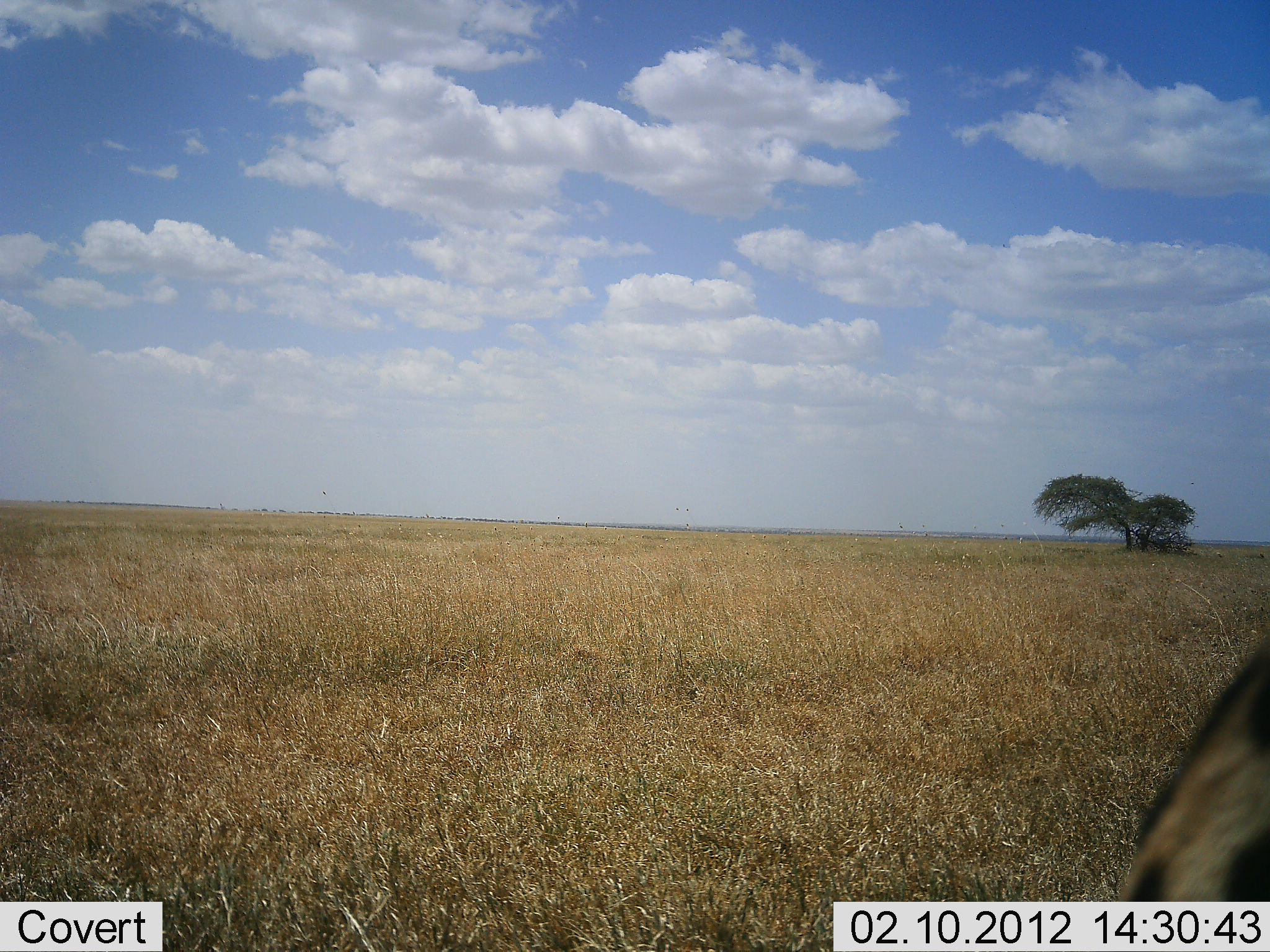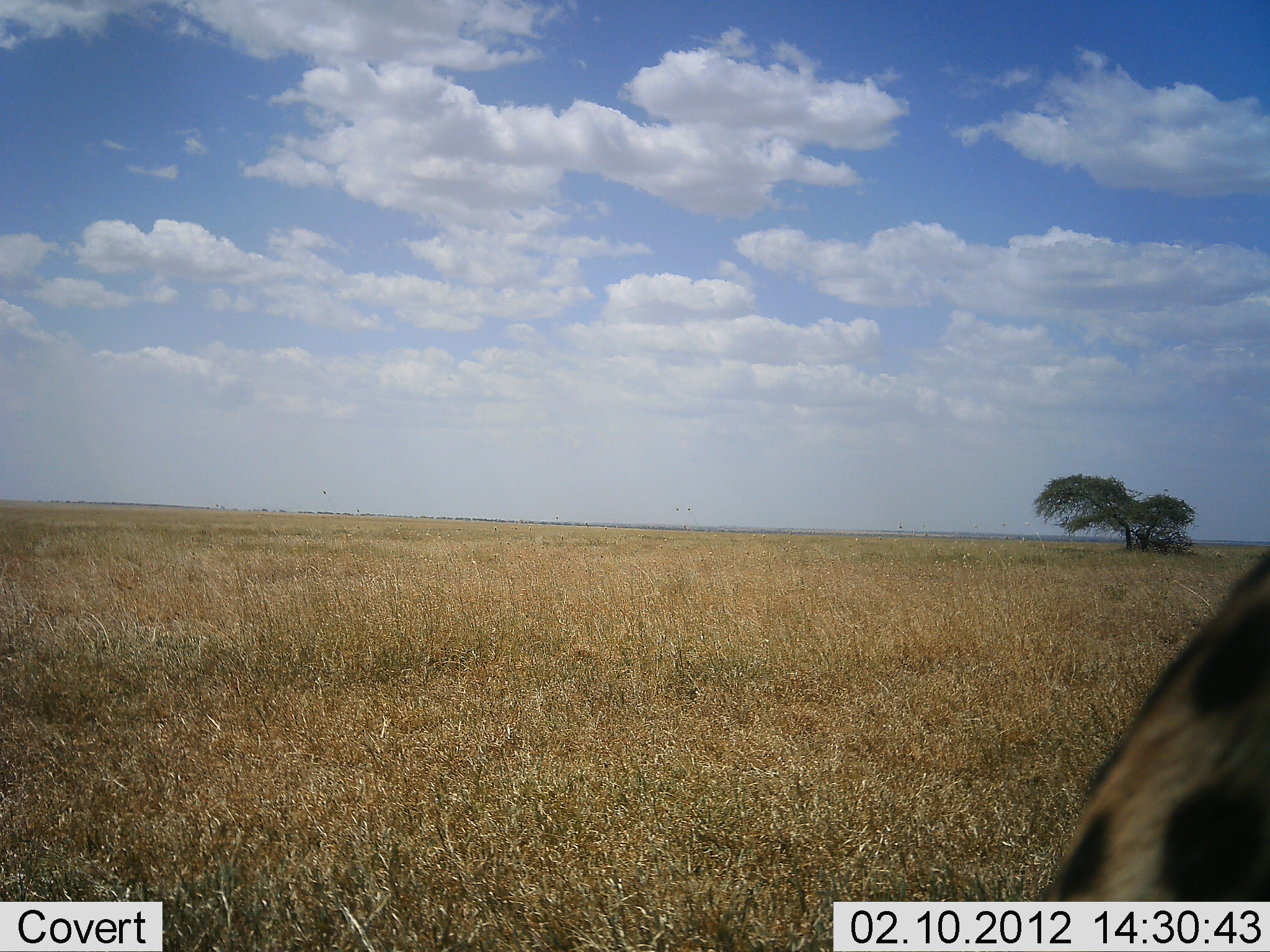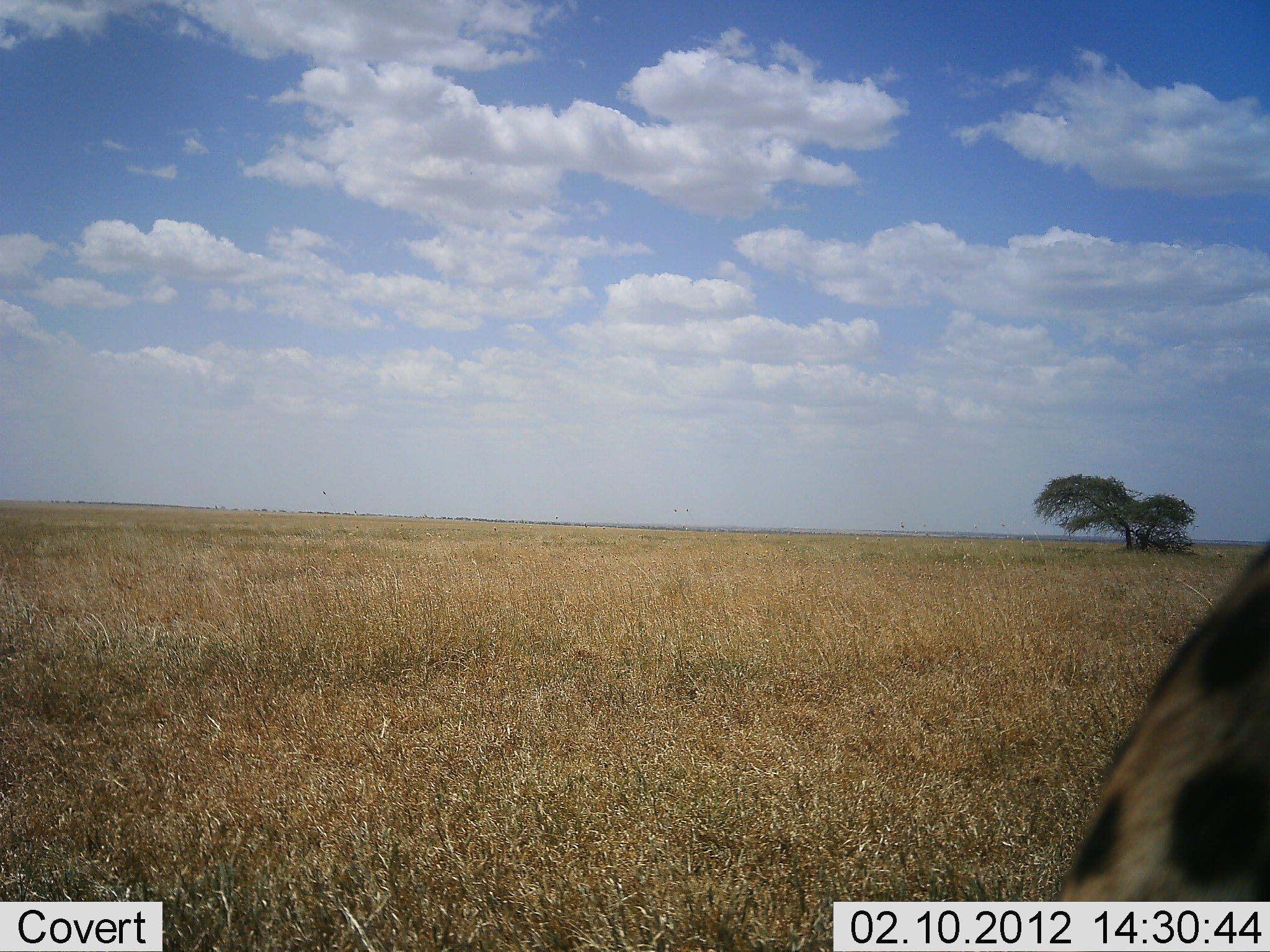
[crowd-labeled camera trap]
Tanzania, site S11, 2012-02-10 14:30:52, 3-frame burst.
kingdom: Animalia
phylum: Chordata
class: Mammalia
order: Carnivora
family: Felidae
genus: Acinonyx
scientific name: Acinonyx jubatus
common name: cheetah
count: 1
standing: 56%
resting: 25%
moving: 19%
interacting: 0%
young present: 0%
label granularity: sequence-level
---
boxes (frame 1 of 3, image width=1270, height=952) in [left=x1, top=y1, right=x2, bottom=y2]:
animal: [left=1119, top=616, right=1270, bottom=900]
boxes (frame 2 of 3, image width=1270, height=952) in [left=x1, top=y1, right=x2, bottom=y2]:
animal: [left=1039, top=549, right=1270, bottom=901]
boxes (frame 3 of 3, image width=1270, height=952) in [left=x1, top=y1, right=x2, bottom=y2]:
animal: [left=1039, top=549, right=1270, bottom=901]